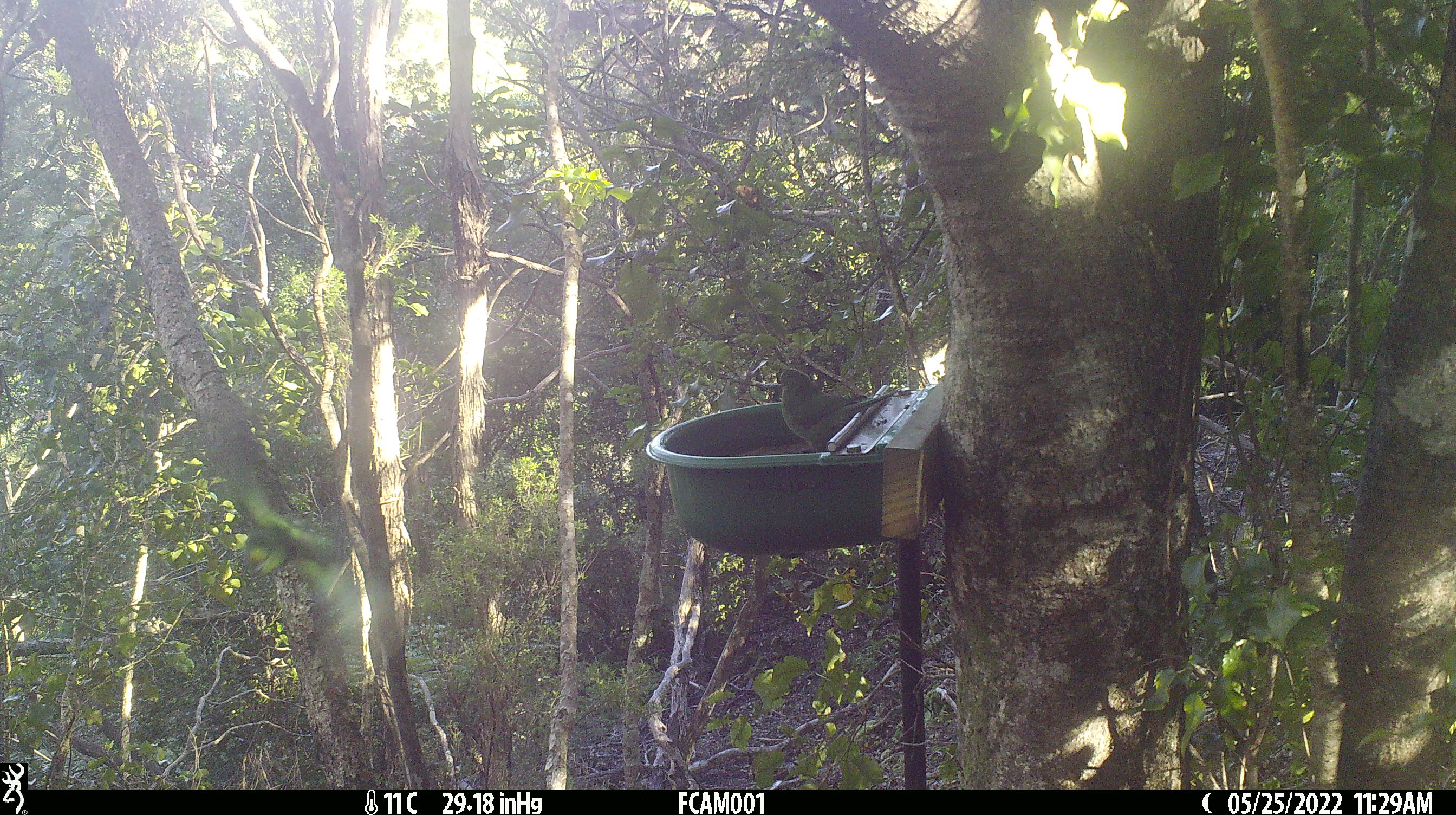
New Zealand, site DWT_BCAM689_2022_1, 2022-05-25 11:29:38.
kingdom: Animalia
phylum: Chordata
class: Aves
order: Psittaciformes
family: Psittaculidae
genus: Cyanoramphus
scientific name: Cyanoramphus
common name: parakeet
Parakeet (Cyanoramphus).